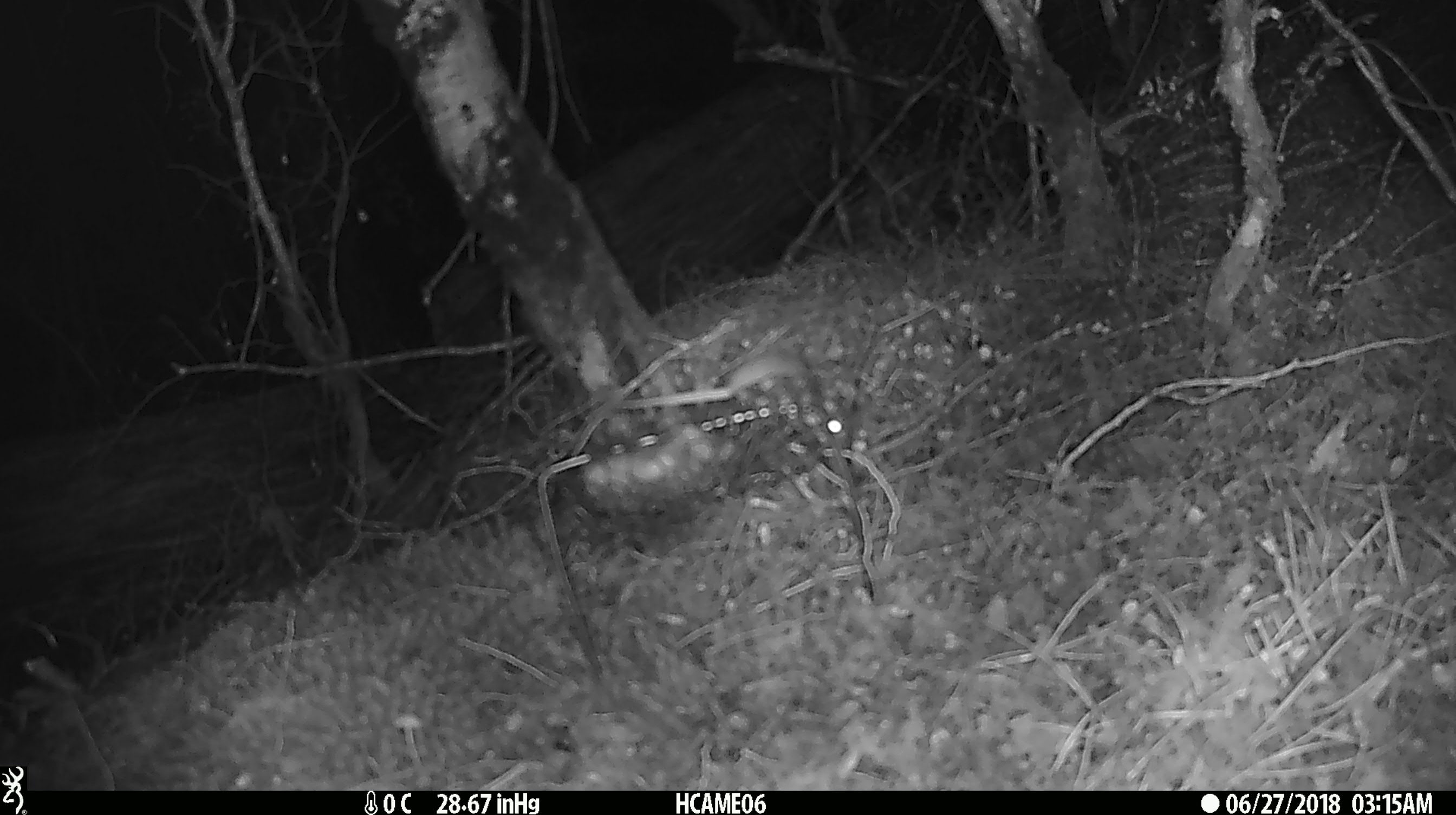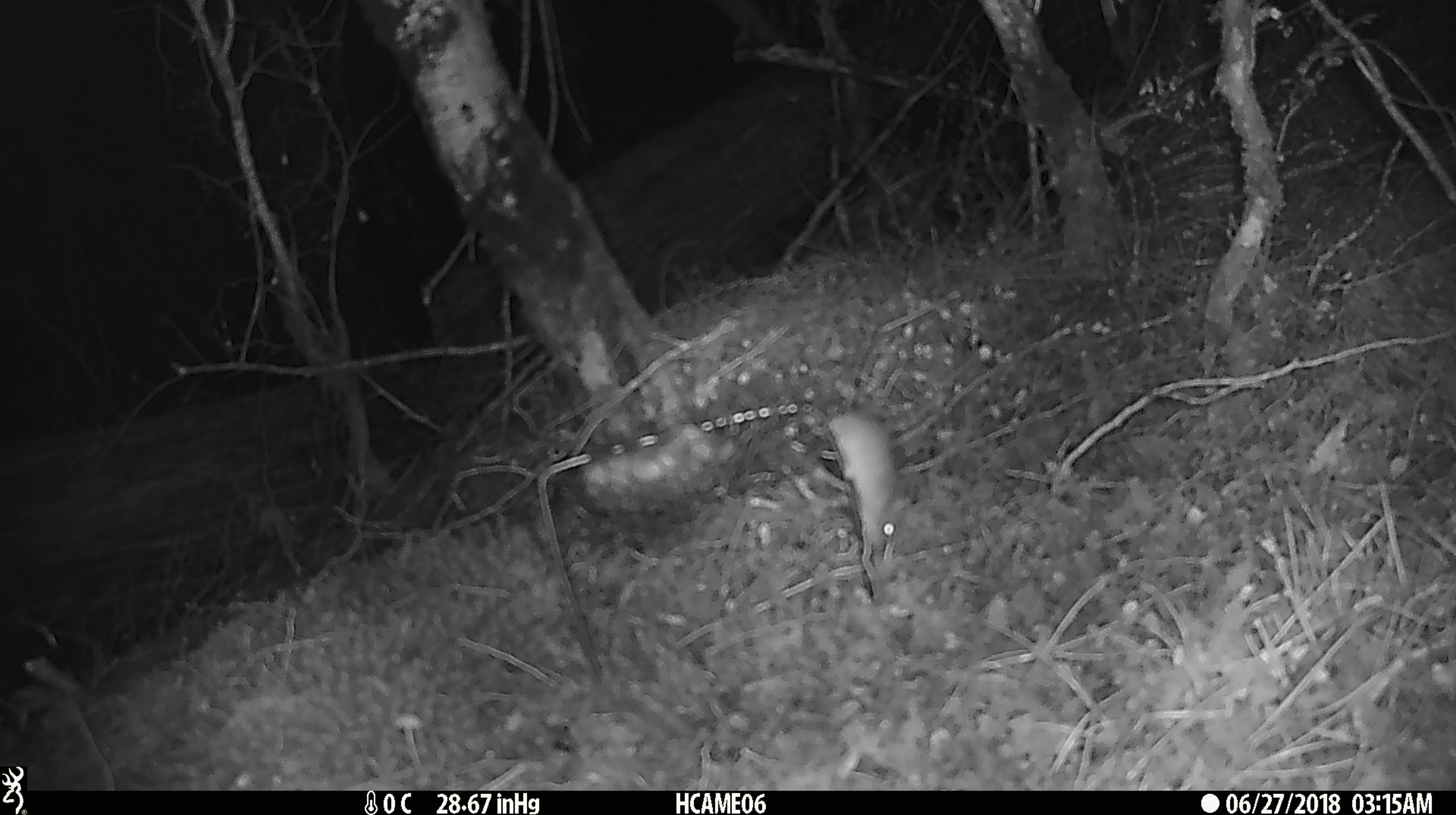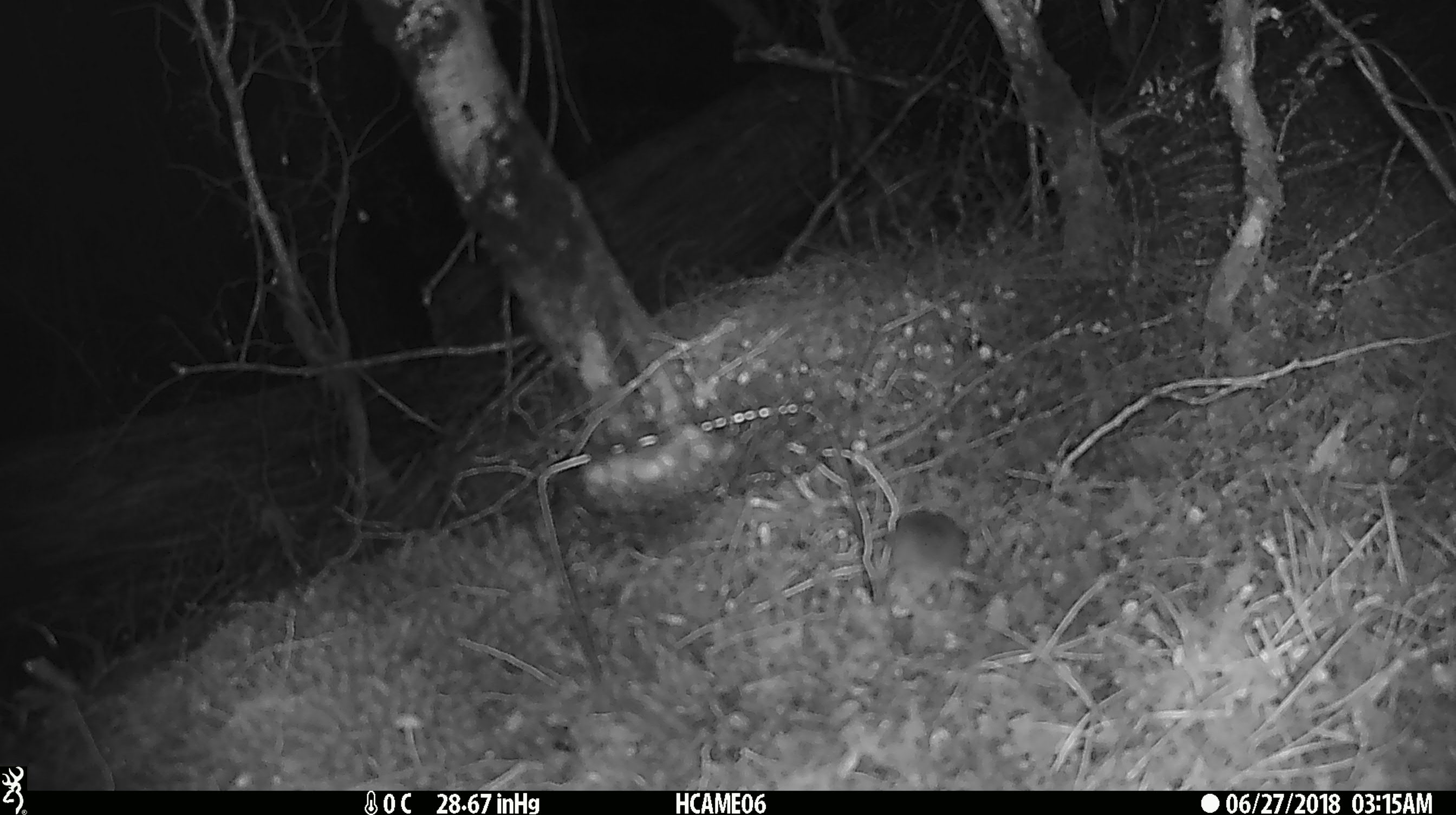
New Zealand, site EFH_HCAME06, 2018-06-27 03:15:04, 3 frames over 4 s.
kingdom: Animalia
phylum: Chordata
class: Mammalia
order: Rodentia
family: Muridae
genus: Mus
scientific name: Mus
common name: mouse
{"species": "mouse (Mus)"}